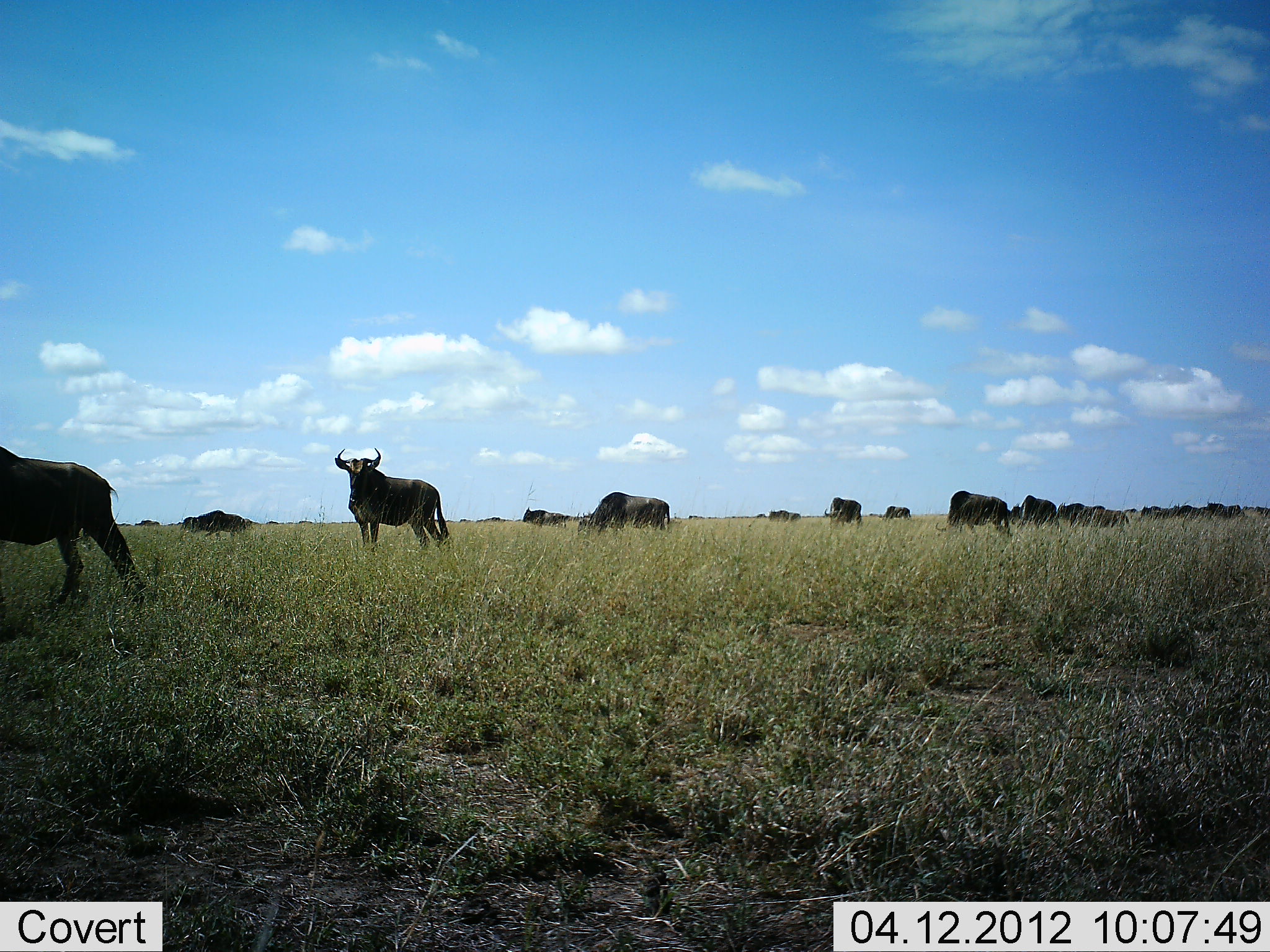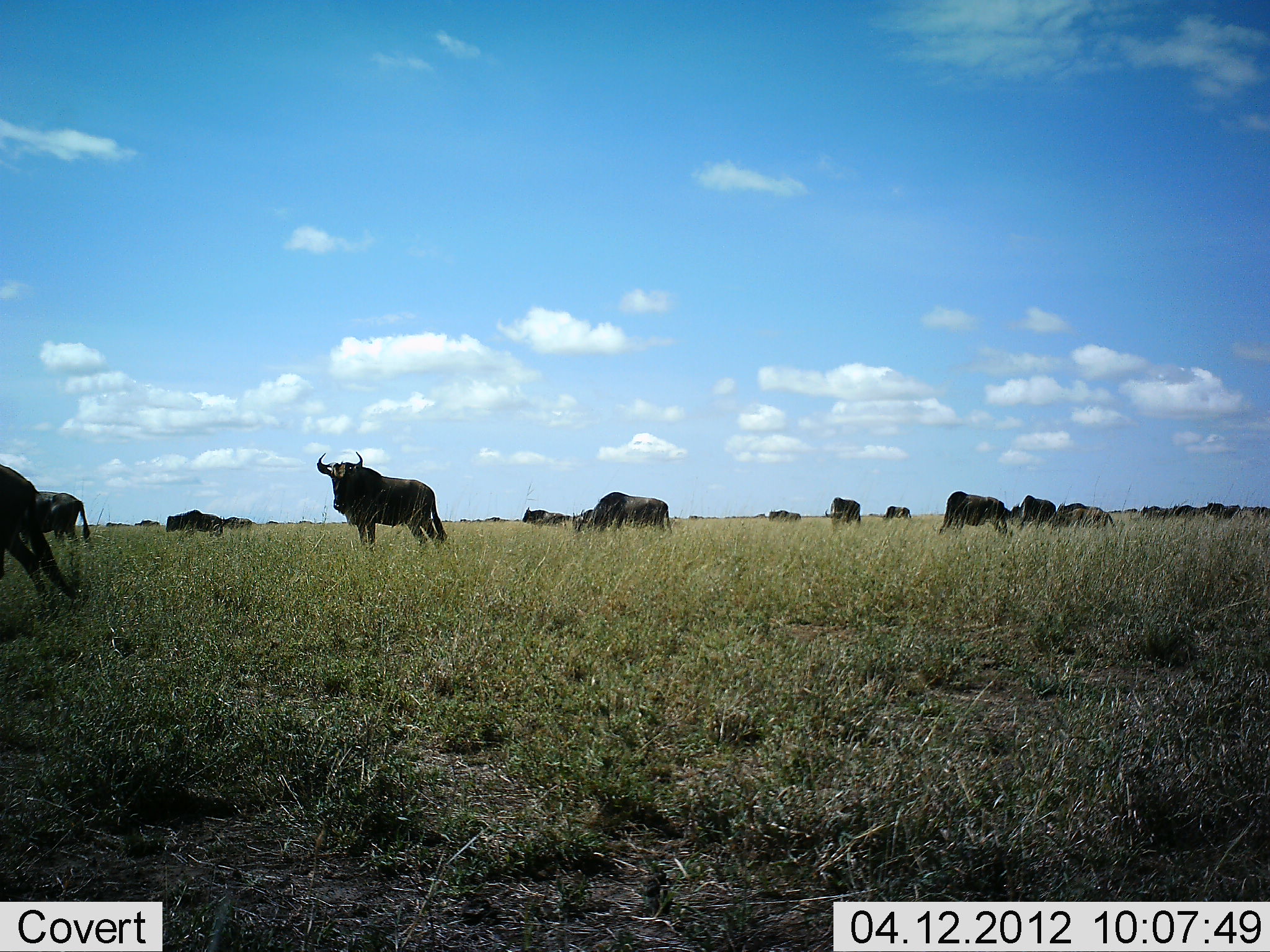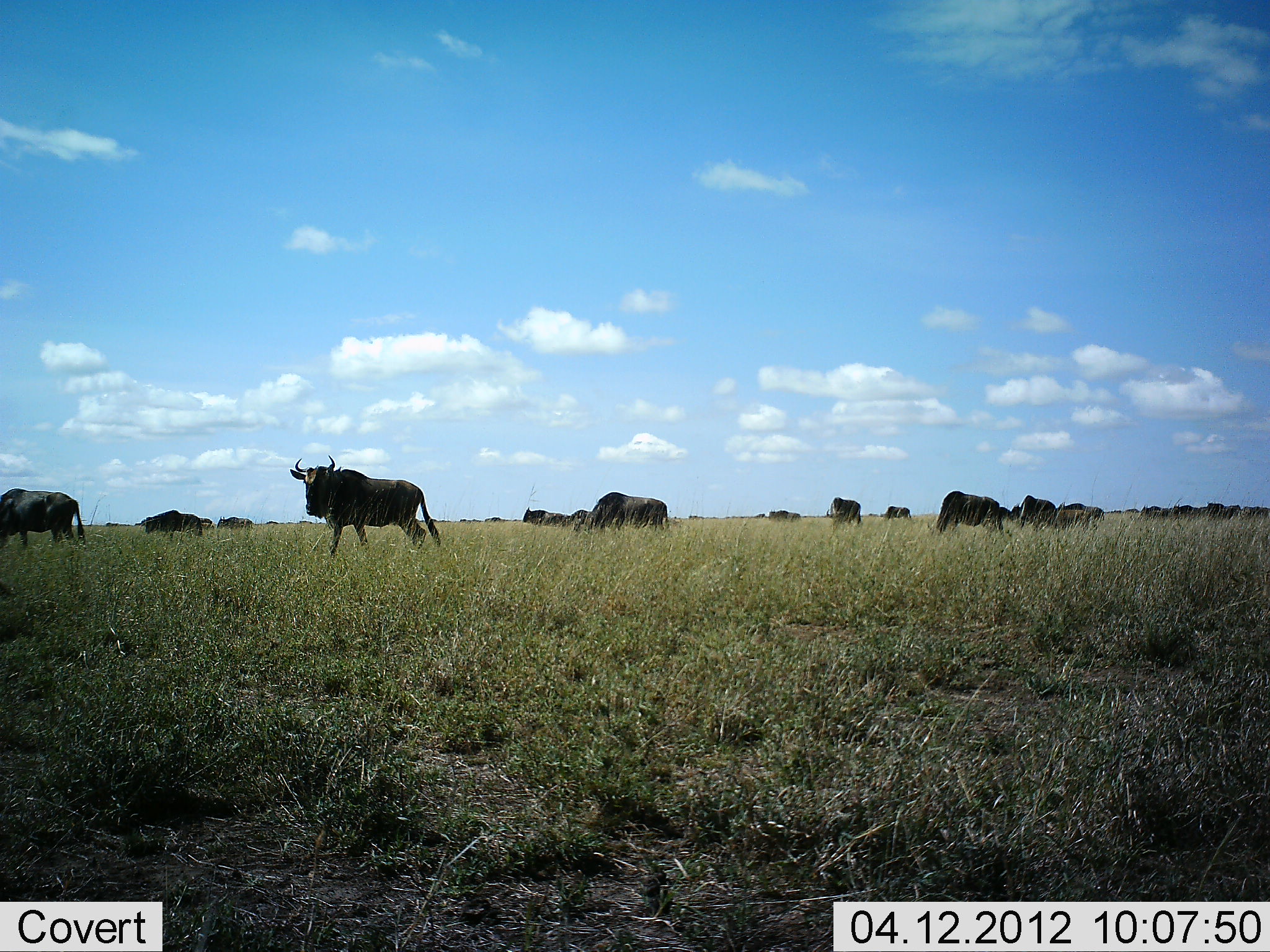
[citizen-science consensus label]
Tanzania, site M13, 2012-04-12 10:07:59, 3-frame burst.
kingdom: Animalia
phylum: Chordata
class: Mammalia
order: Artiodactyla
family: Bovidae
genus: Connochaetes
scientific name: Connochaetes taurinus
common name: blue wildebeest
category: wildebeest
Wildebeest (blue wildebeest) (Connochaetes taurinus), count 11-50. Behavior (volunteer vote fractions): standing 56%, resting 0%, moving 62%, interacting 0%. Young present (vote fraction): 0%. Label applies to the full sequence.